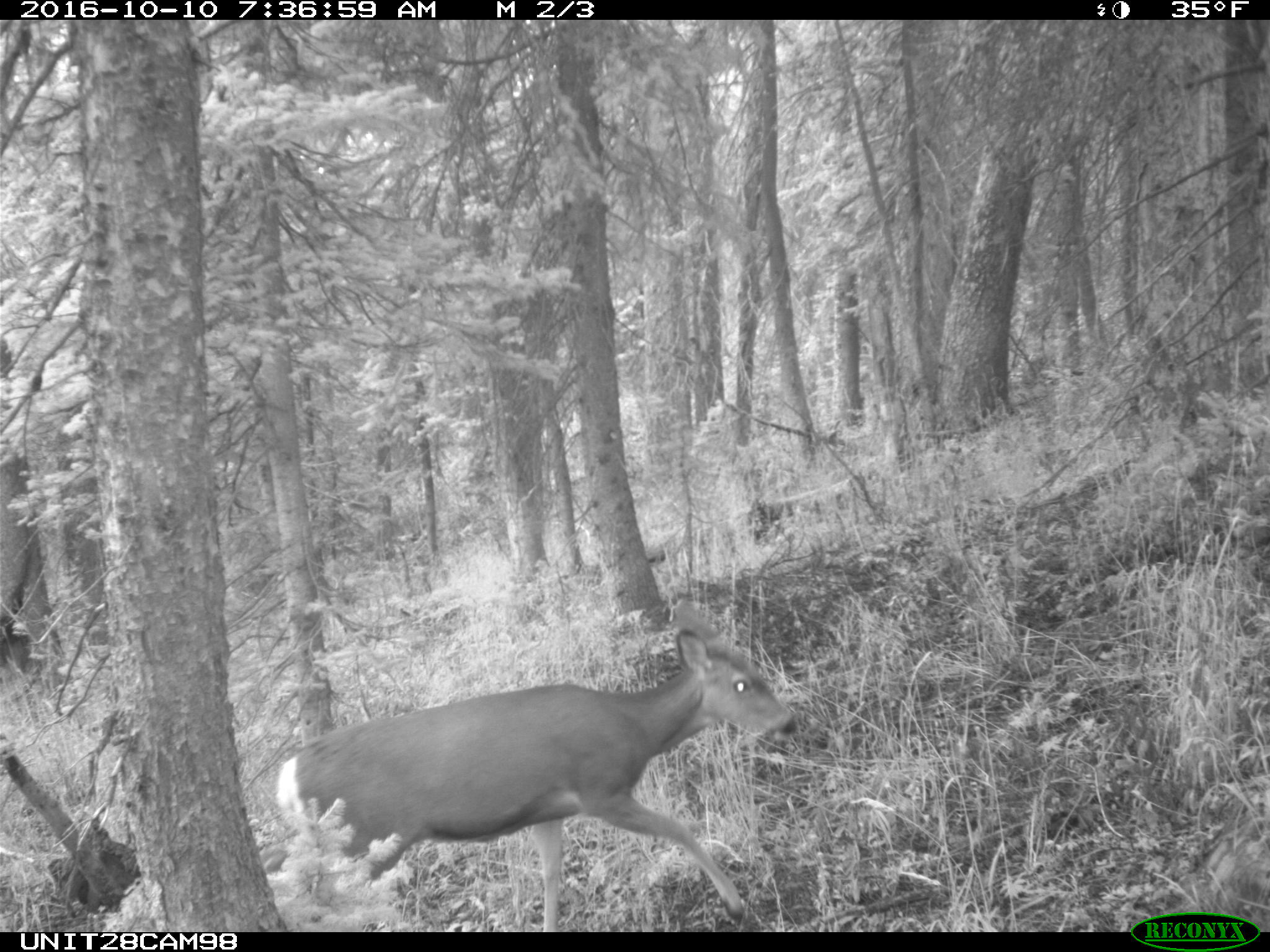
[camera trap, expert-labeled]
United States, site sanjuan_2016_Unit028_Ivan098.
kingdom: Animalia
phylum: Chordata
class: Mammalia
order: Artiodactyla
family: Cervidae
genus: Odocoileus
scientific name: Odocoileus hemionus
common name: mule deer